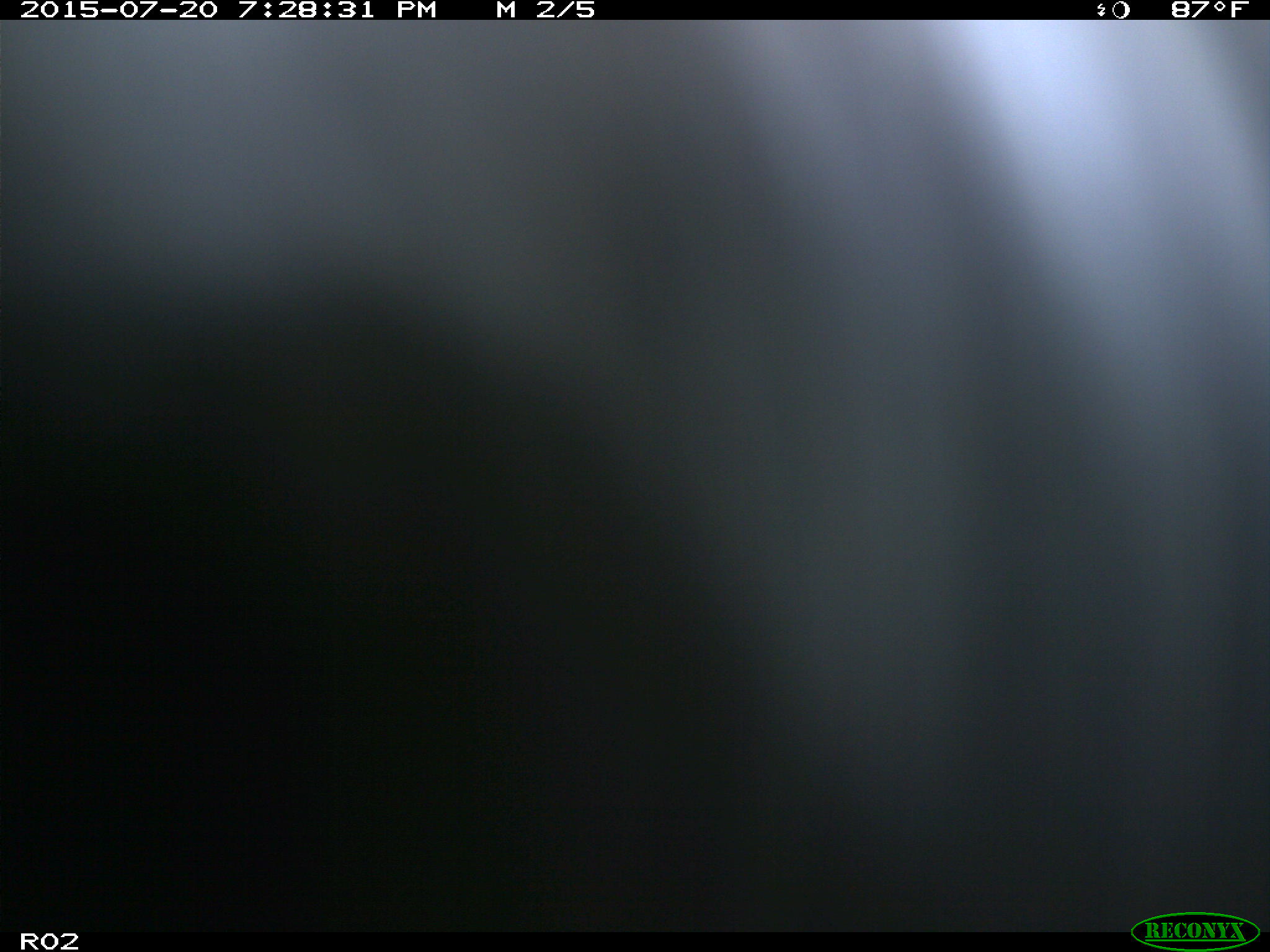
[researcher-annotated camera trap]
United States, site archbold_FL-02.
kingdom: Animalia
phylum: Chordata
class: Mammalia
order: Artiodactyla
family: Bovidae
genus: Bos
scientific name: Bos taurus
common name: domestic cow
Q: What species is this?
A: Bos taurus (domestic cow).